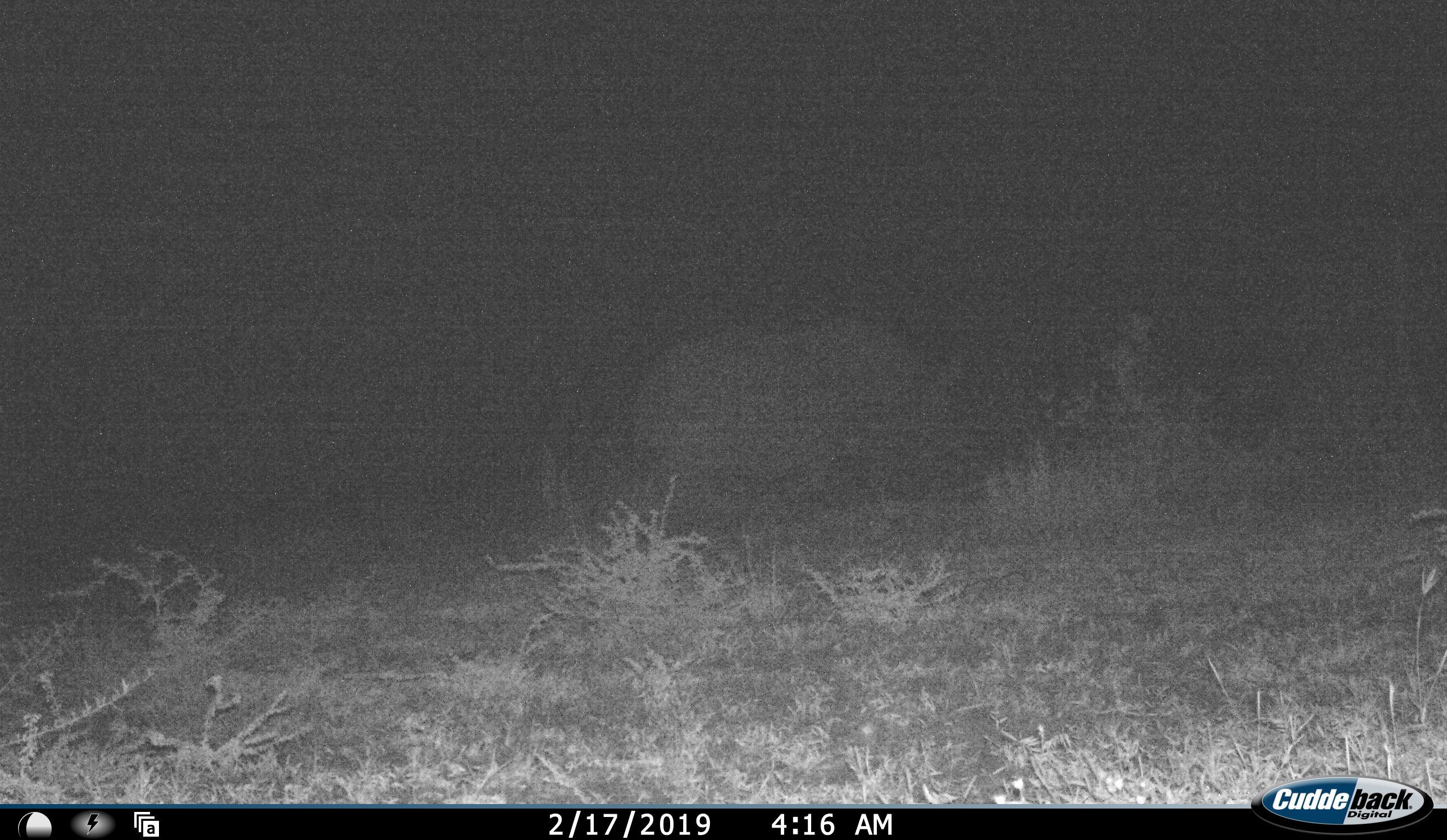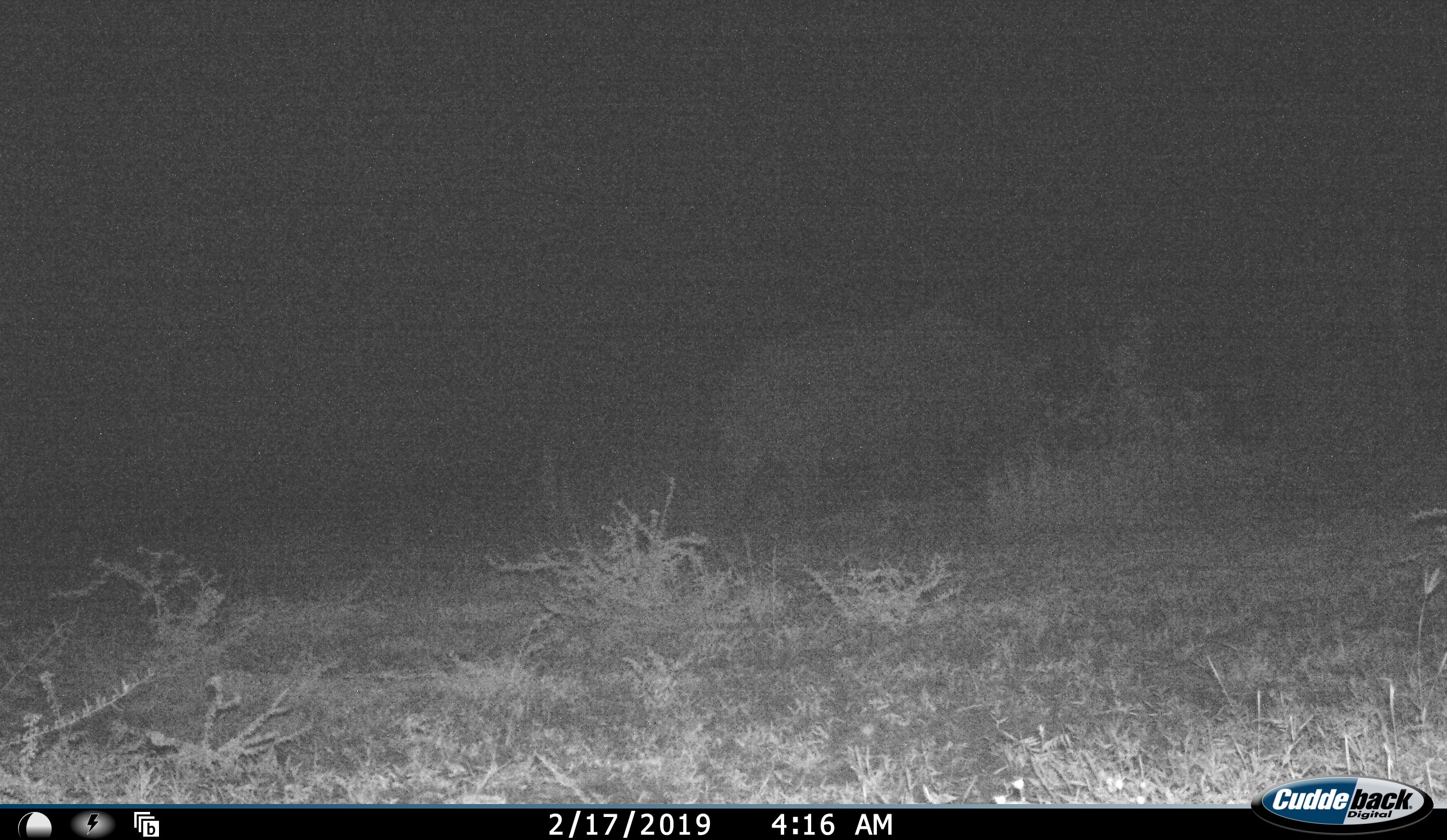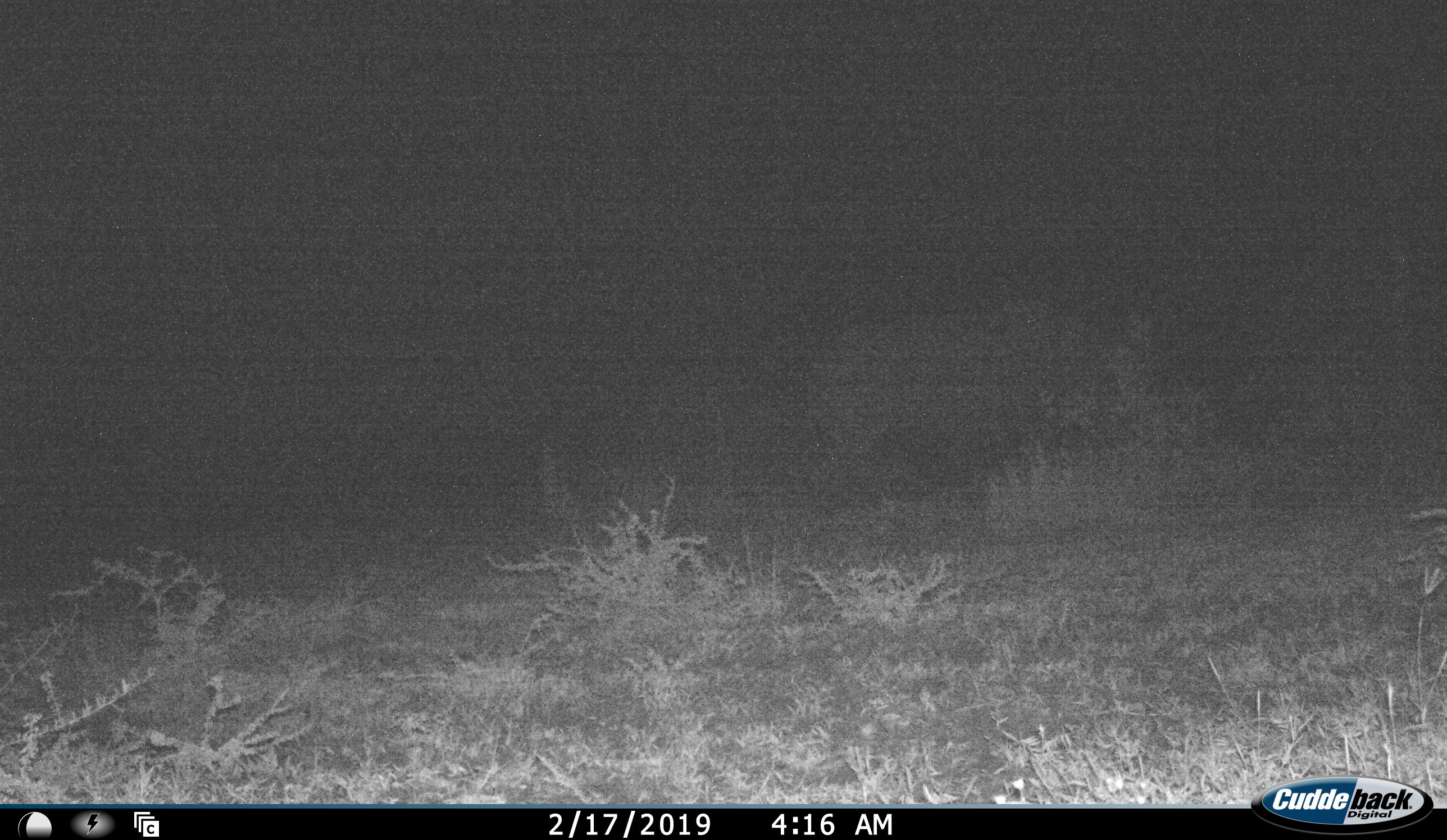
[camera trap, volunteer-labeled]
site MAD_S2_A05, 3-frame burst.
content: unidentified animal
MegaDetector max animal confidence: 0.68